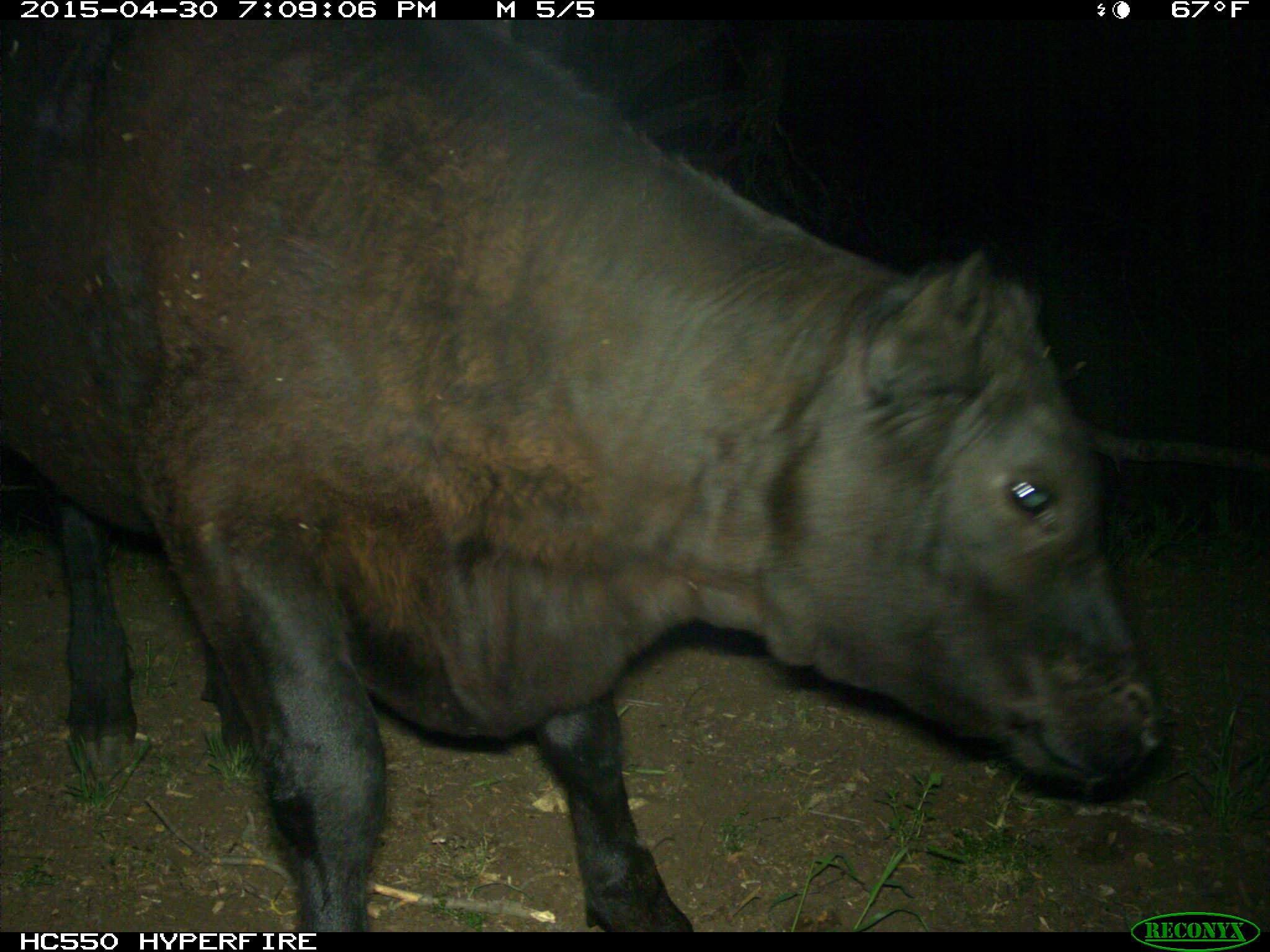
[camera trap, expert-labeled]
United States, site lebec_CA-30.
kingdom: Animalia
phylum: Chordata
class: Mammalia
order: Artiodactyla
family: Bovidae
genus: Bos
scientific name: Bos taurus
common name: domestic cow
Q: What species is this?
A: Bos taurus (domestic cow).